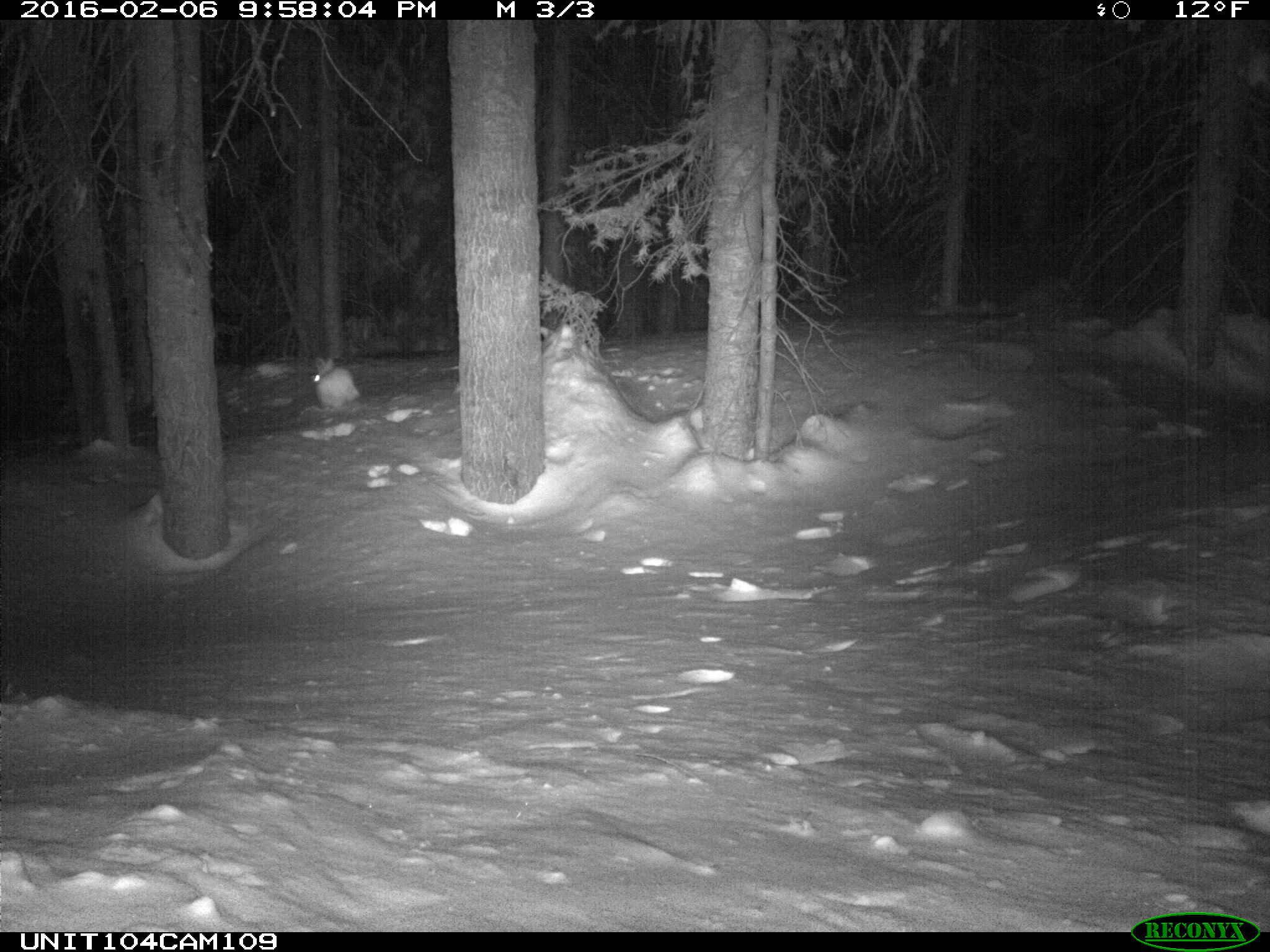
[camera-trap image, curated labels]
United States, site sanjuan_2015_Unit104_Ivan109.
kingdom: Animalia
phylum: Chordata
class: Mammalia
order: Lagomorpha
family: Leporidae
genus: Lepus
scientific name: Lepus americanus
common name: snowshoe hare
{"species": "Lepus americanus (snowshoe hare)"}